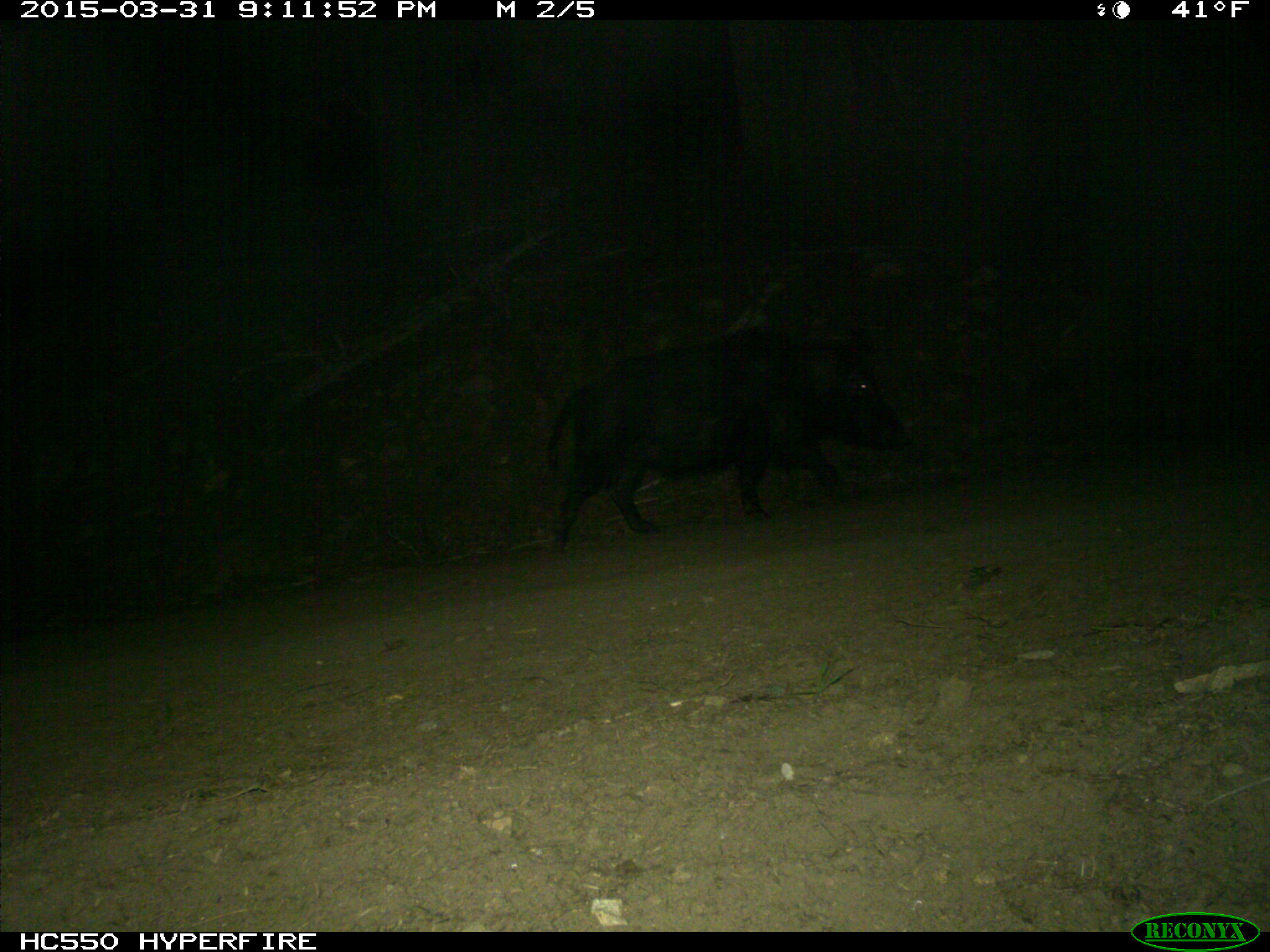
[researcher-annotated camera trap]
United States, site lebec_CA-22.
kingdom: Animalia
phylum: Chordata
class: Mammalia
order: Artiodactyla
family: Suidae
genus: Sus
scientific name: Sus scrofa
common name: wild boar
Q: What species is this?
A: Sus scrofa (wild boar).